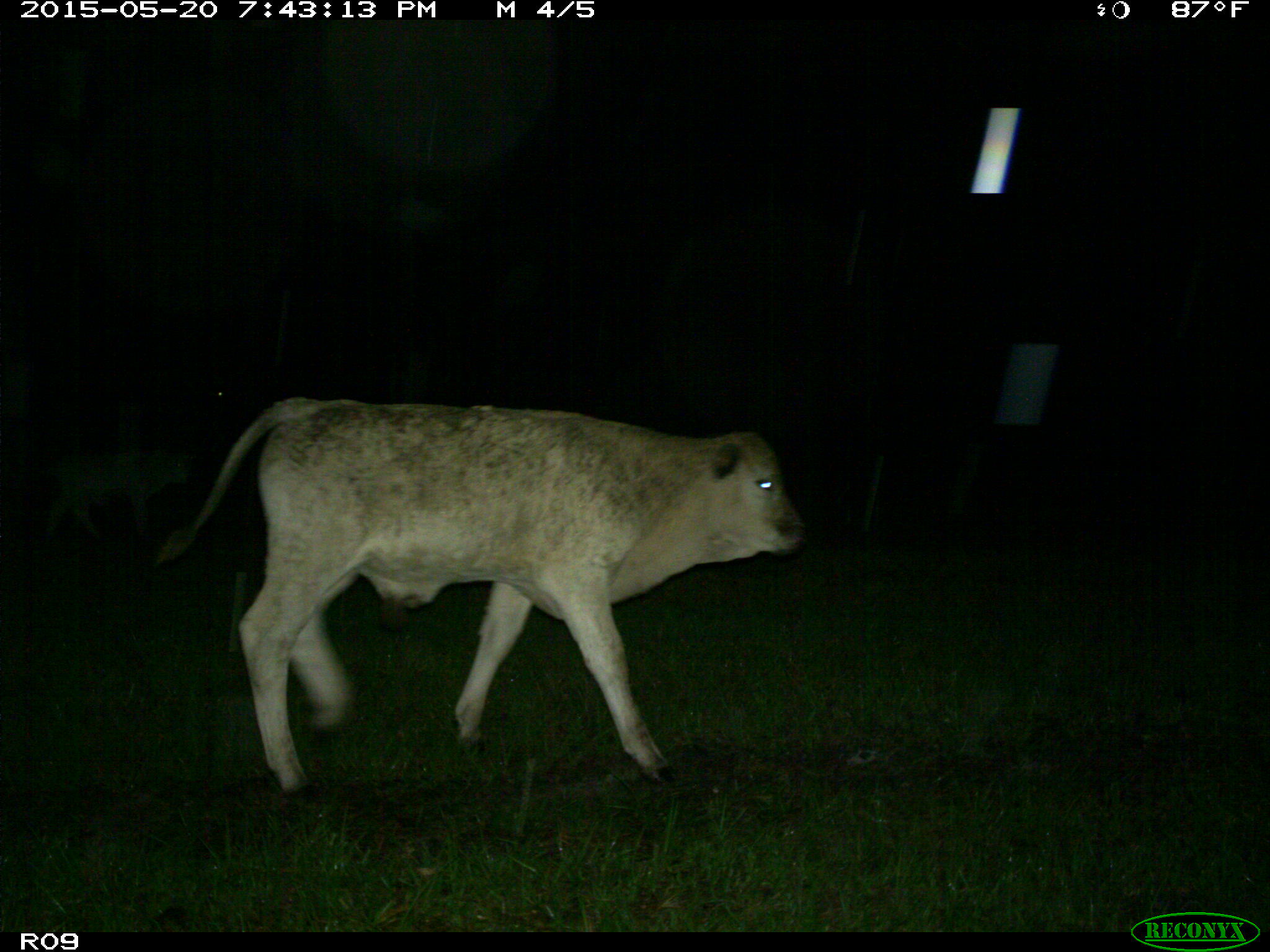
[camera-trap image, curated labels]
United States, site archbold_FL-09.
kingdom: Animalia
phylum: Chordata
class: Mammalia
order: Artiodactyla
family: Bovidae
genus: Bos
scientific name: Bos taurus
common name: domestic cow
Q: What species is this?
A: Bos taurus (domestic cow).